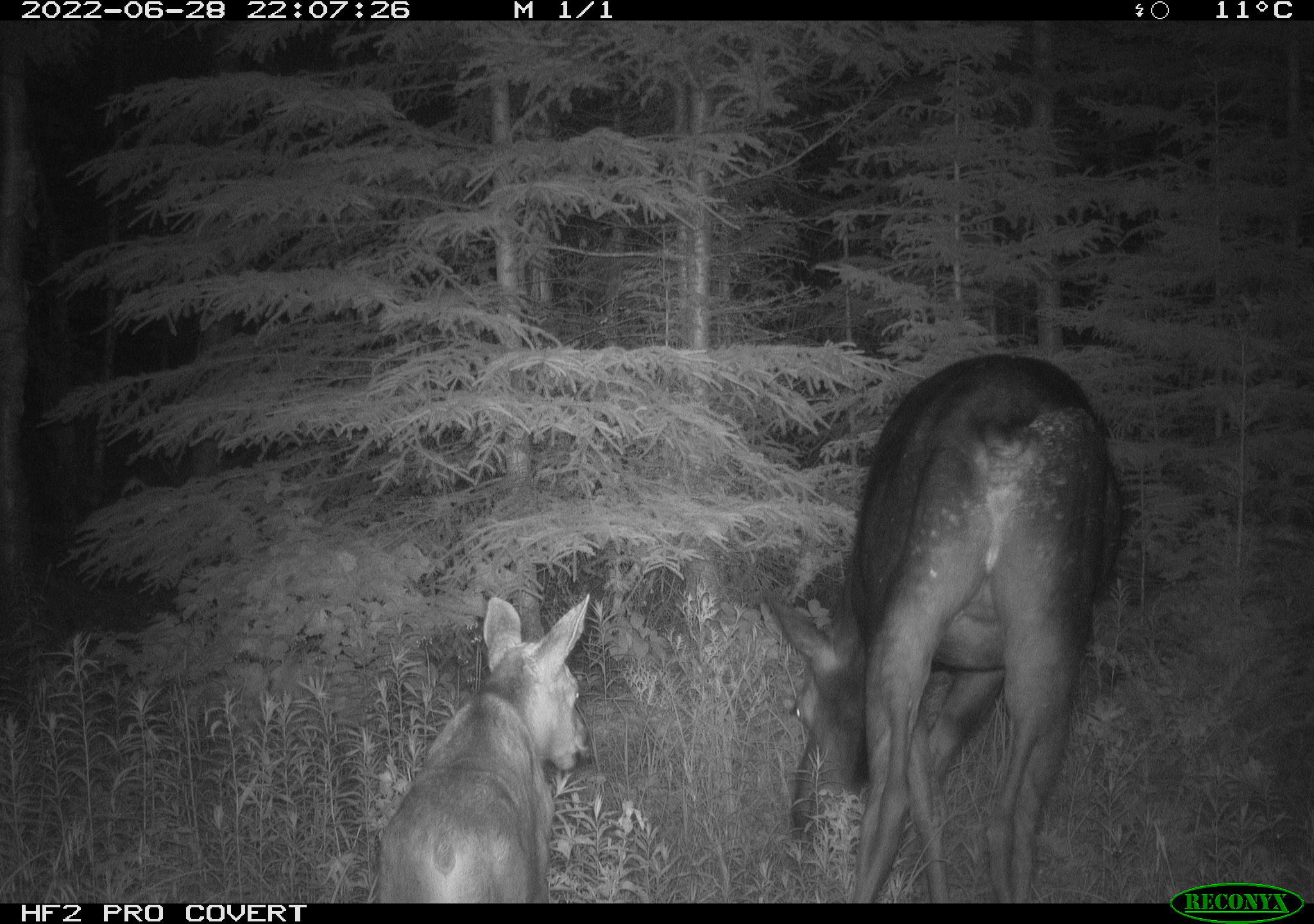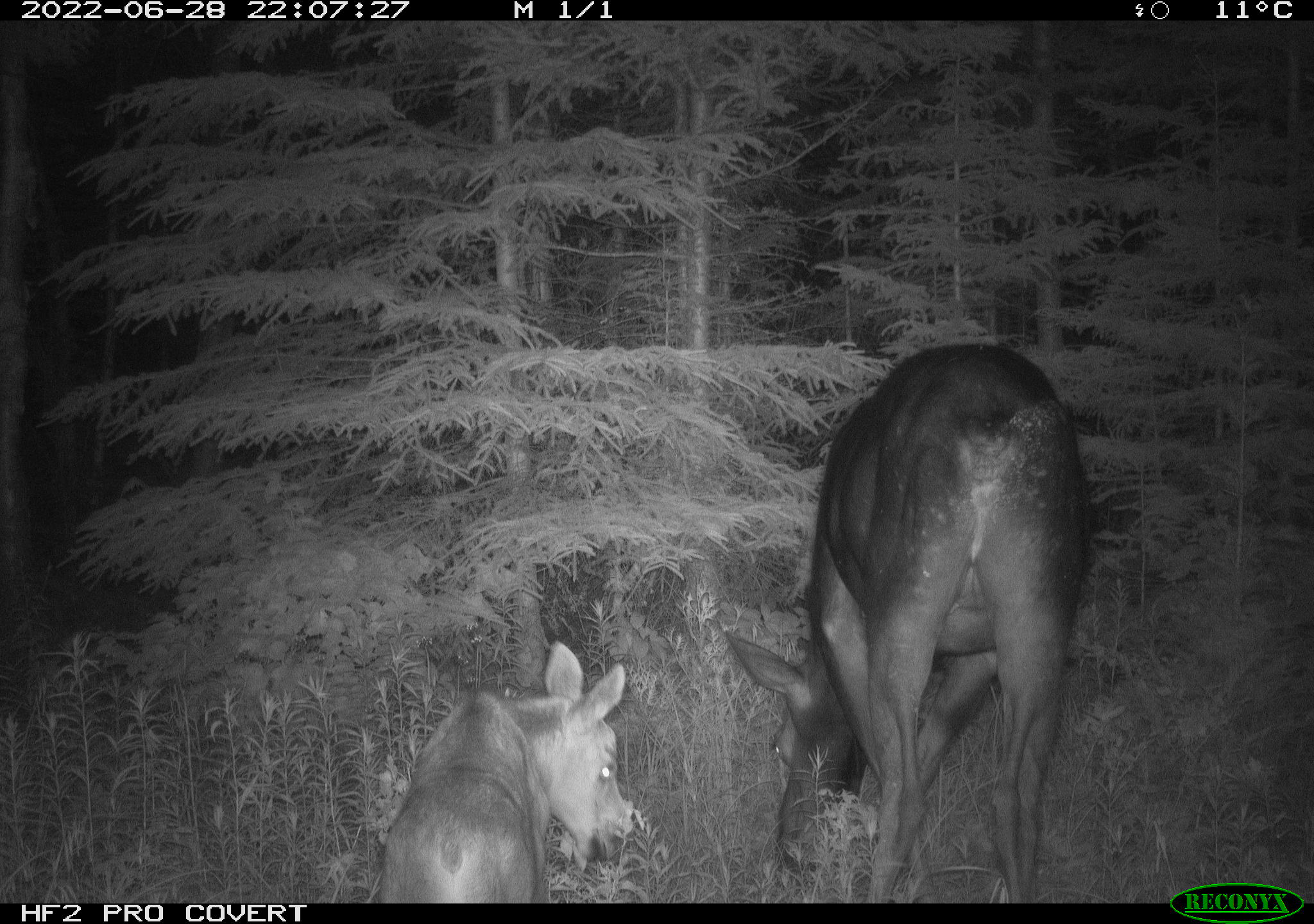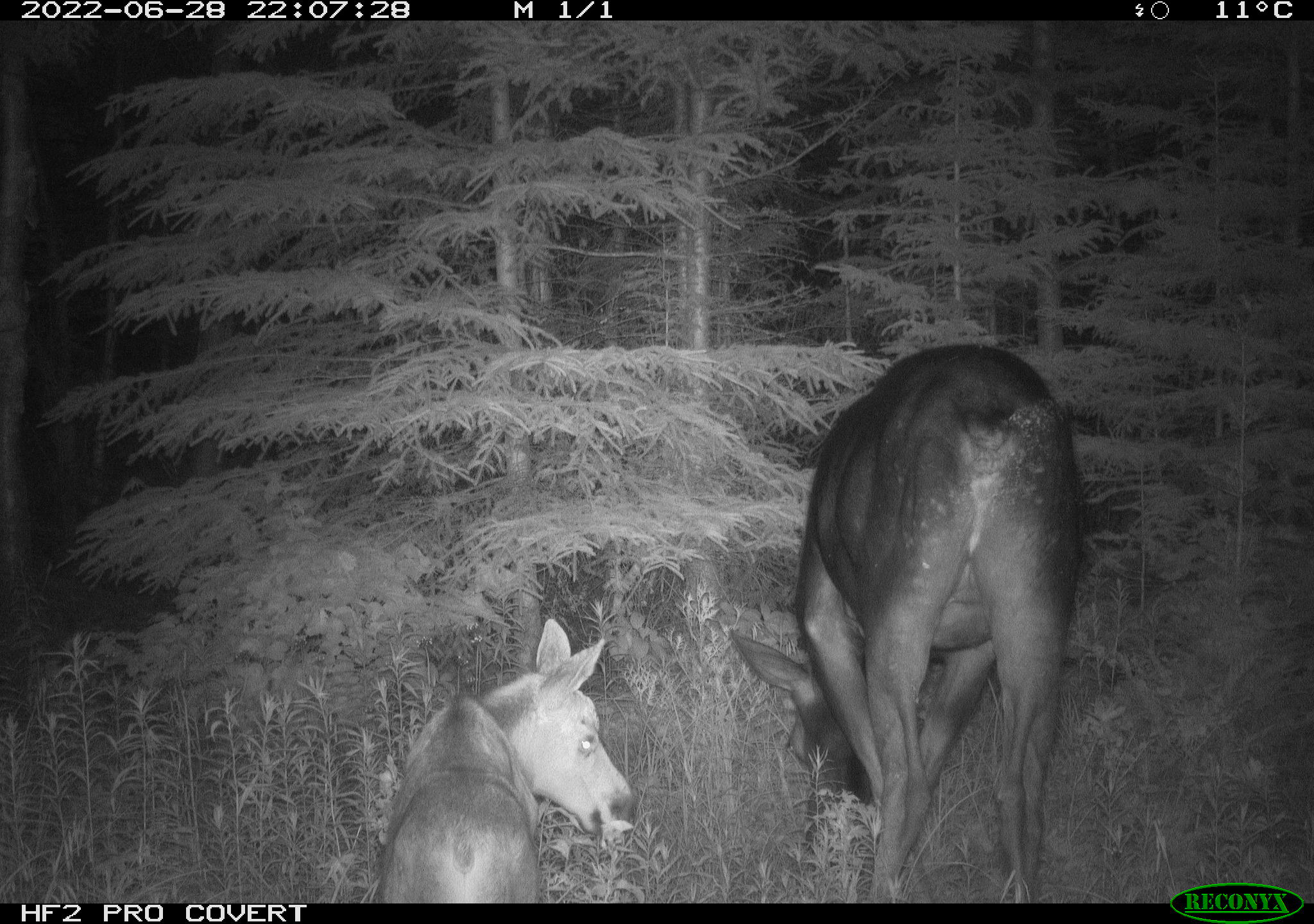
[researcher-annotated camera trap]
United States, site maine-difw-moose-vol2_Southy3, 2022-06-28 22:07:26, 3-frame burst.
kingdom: Animalia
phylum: Chordata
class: Mammalia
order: Artiodactyla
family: Cervidae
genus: Alces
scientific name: Alces alces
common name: moose